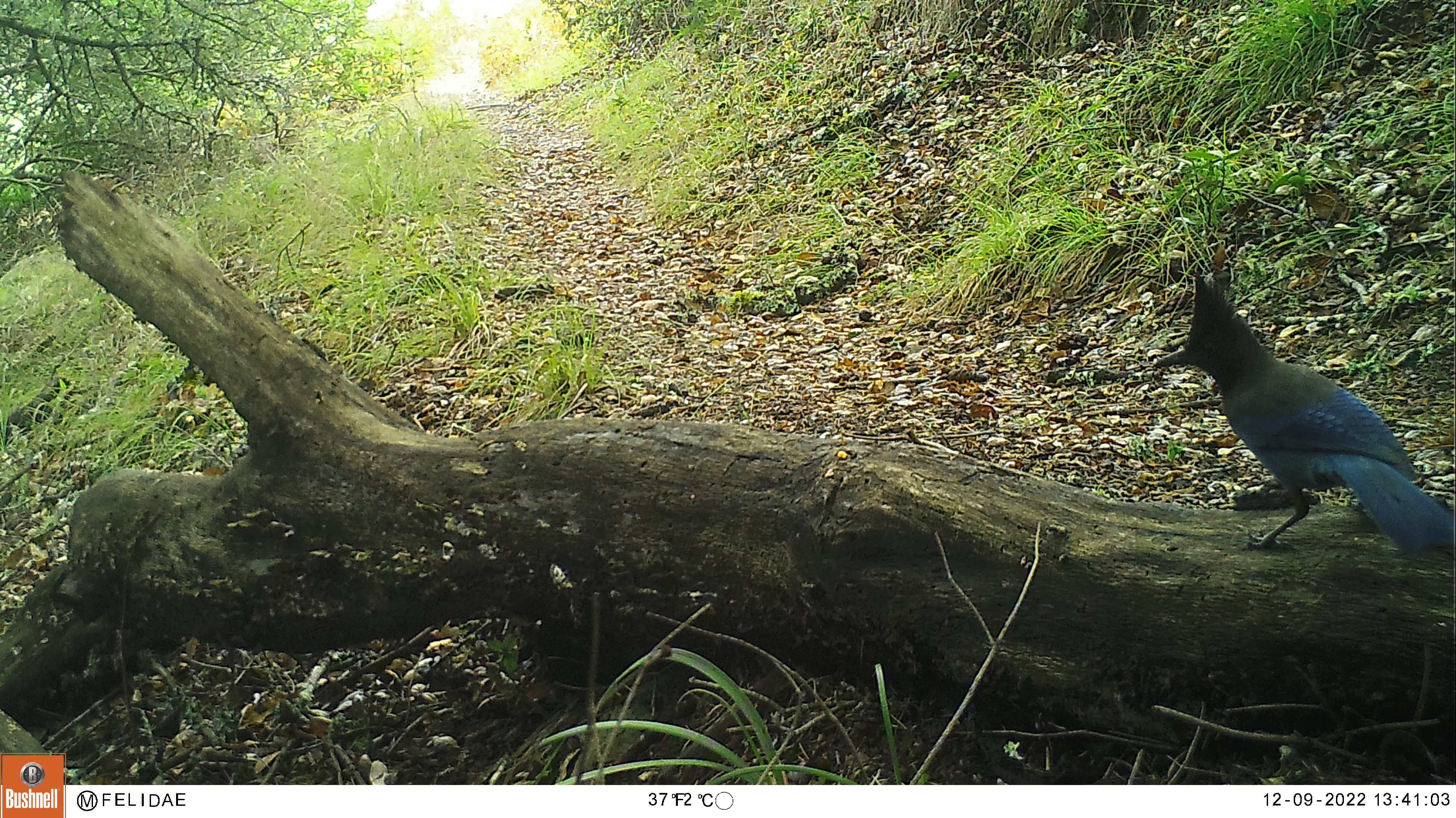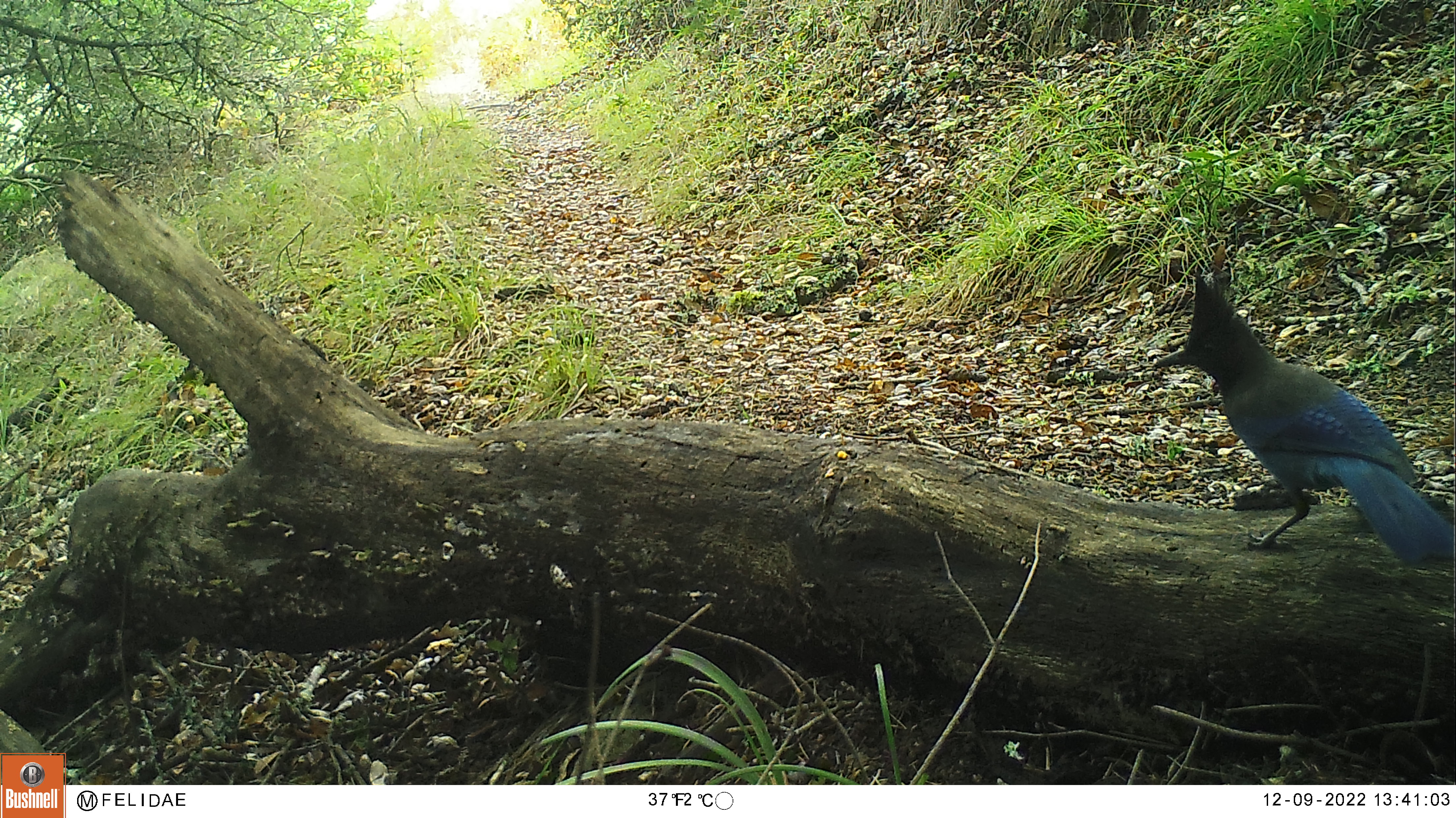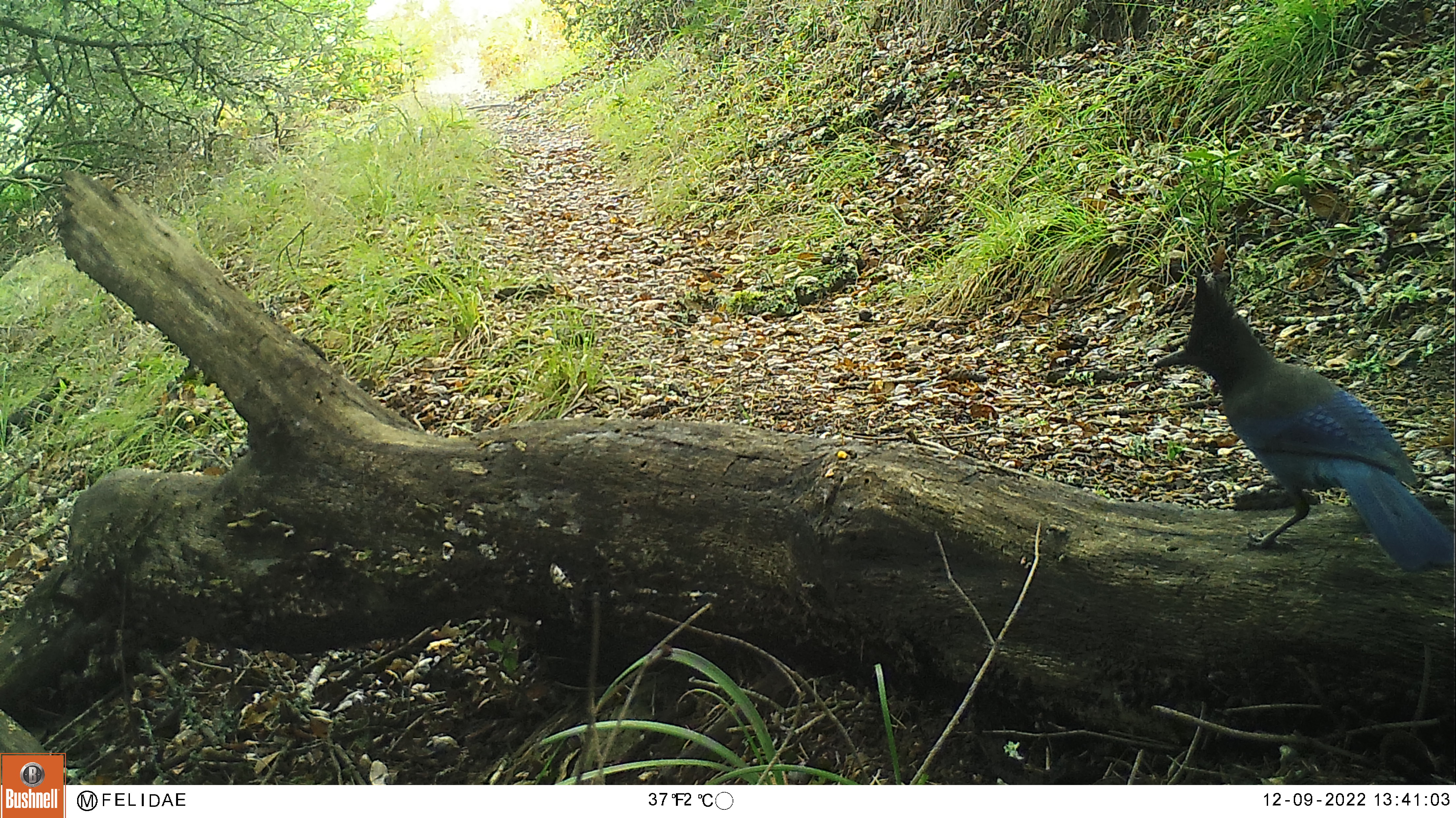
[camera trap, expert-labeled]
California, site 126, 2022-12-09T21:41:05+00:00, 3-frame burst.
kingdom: Animalia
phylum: Chordata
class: Aves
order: Passeriformes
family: Corvidae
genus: Cyanocitta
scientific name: Cyanocitta stelleri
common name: steller's jay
Steller's jay (Cyanocitta stelleri).